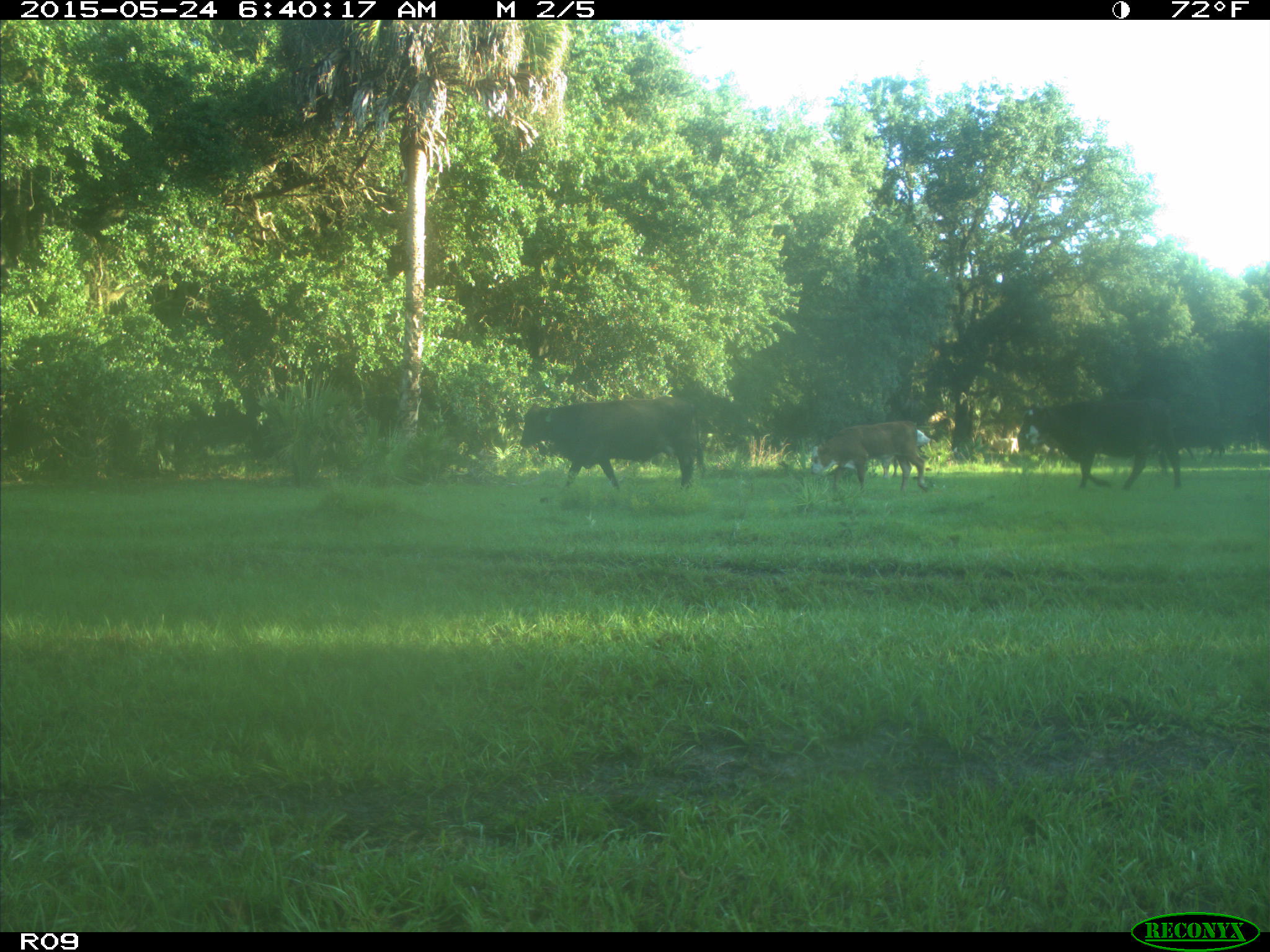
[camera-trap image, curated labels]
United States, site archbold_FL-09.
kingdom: Animalia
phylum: Chordata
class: Mammalia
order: Artiodactyla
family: Bovidae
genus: Bos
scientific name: Bos taurus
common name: domestic cow